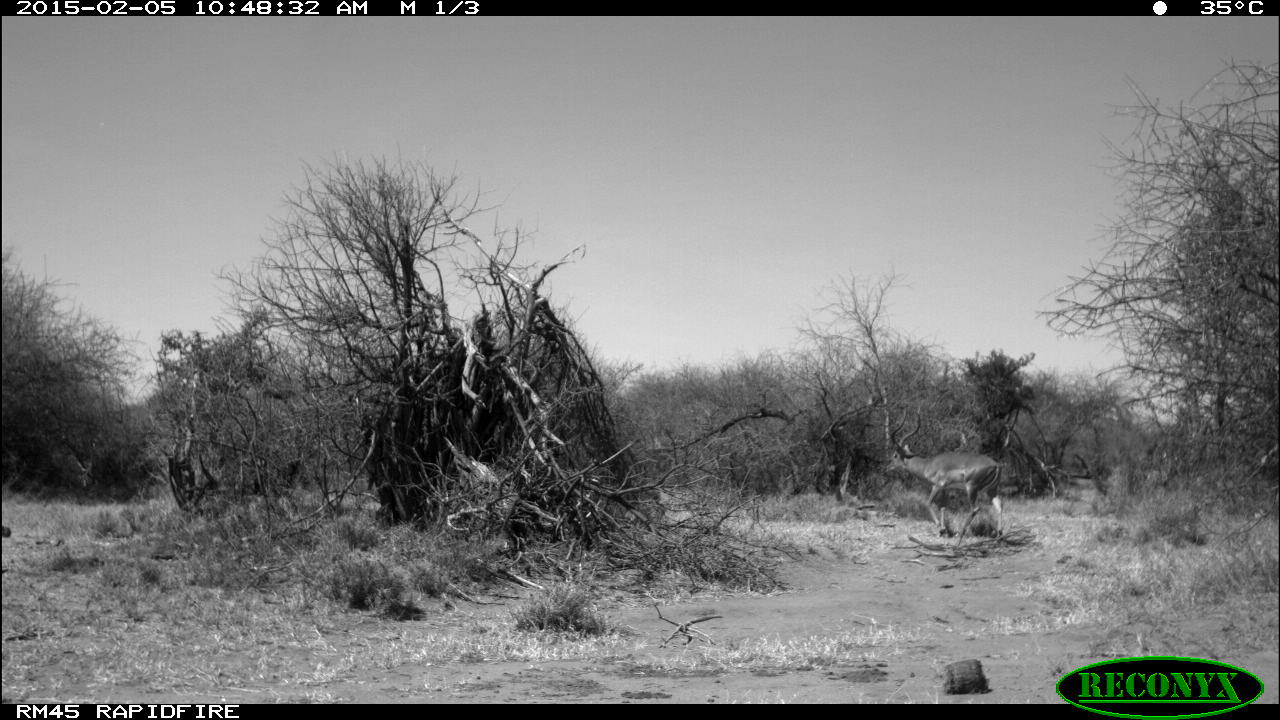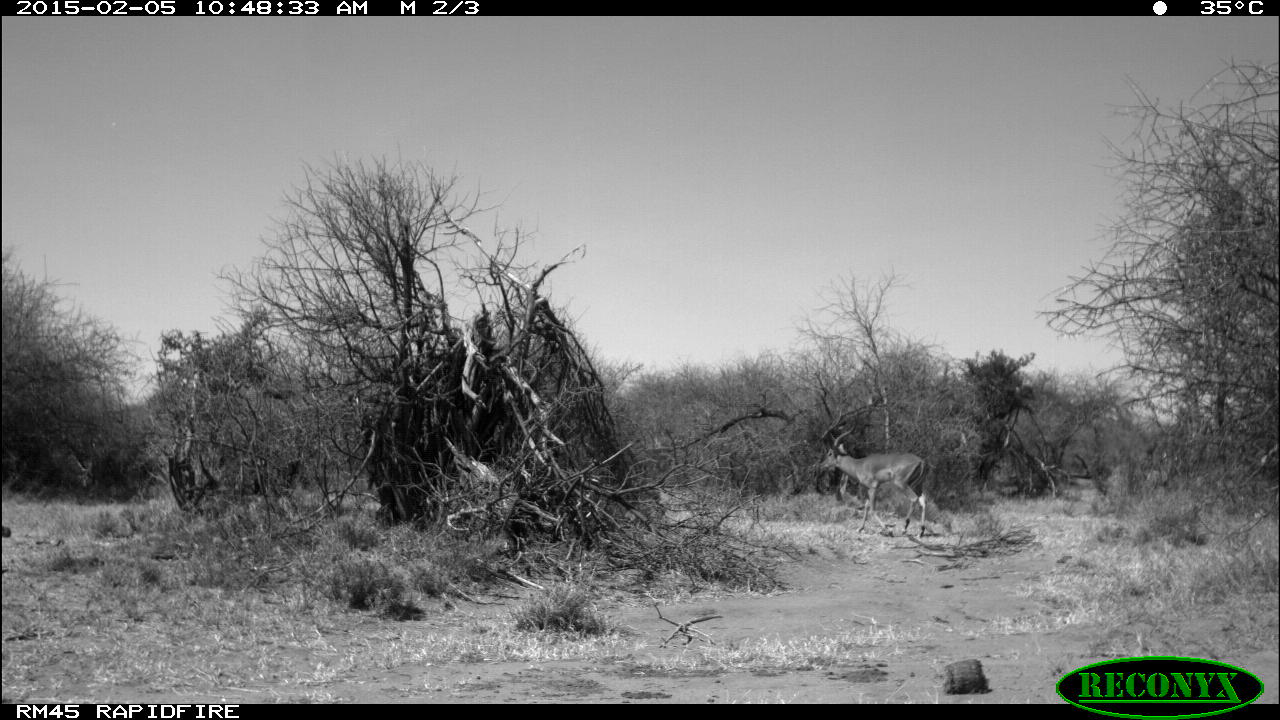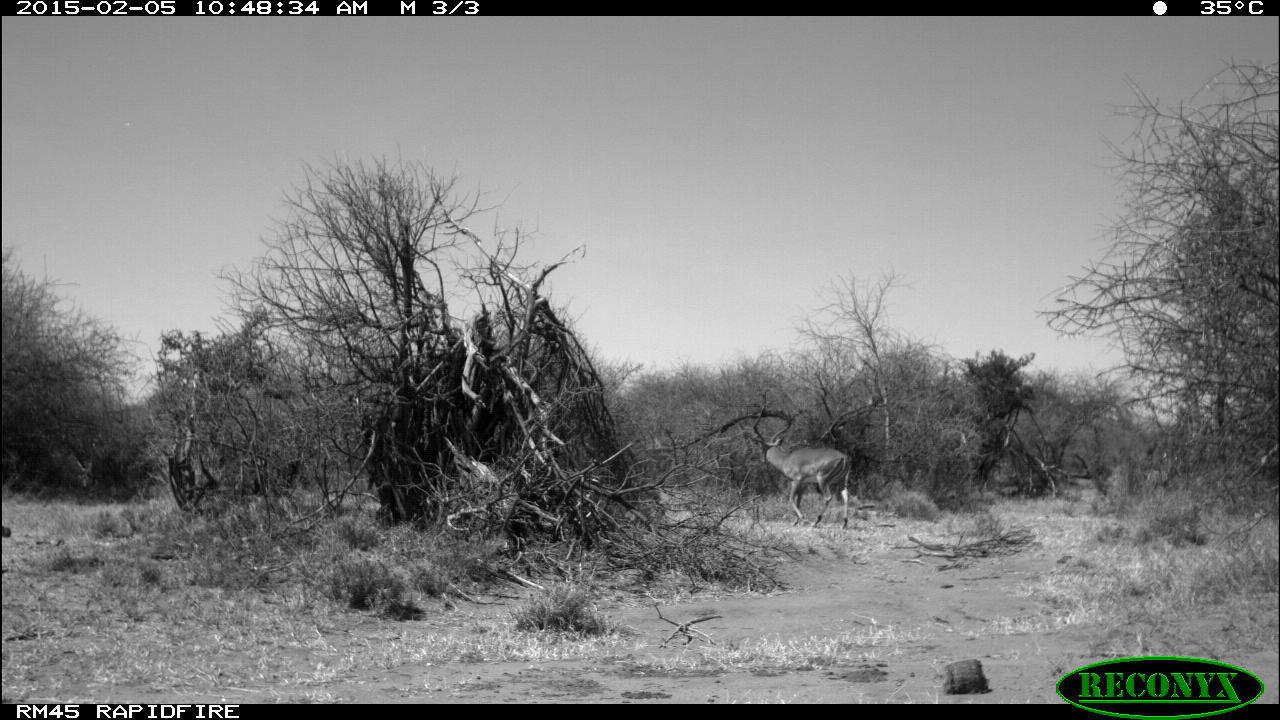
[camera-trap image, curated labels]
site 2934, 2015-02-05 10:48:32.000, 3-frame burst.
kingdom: Animalia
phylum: Chordata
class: Mammalia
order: Artiodactyla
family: Bovidae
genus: Aepyceros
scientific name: Aepyceros melampus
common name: impala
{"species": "Aepyceros melampus (impala)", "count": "1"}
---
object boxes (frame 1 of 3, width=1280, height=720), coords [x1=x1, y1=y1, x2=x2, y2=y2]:
aepyceros melampus: [x1=884, y1=406, x2=1006, y2=545]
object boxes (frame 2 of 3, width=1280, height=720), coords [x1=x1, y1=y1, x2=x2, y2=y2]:
aepyceros melampus: [x1=817, y1=424, x2=929, y2=538]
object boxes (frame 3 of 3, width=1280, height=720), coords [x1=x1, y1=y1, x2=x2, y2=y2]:
aepyceros melampus: [x1=748, y1=431, x2=852, y2=531]